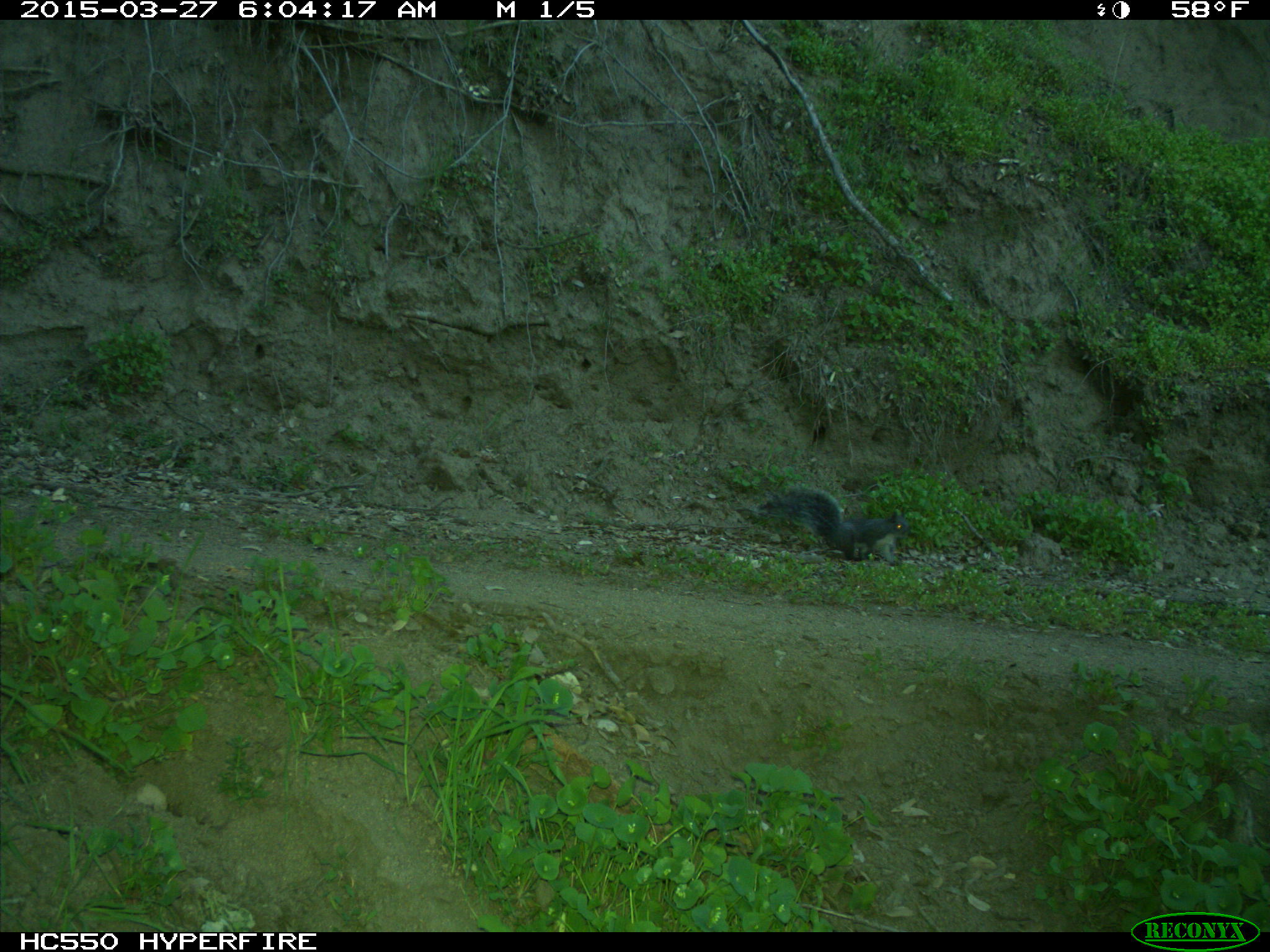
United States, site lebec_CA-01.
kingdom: Animalia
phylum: Chordata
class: Mammalia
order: Rodentia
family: Sciuridae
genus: Sciurus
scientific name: Sciurus carolinensis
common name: eastern gray squirrel